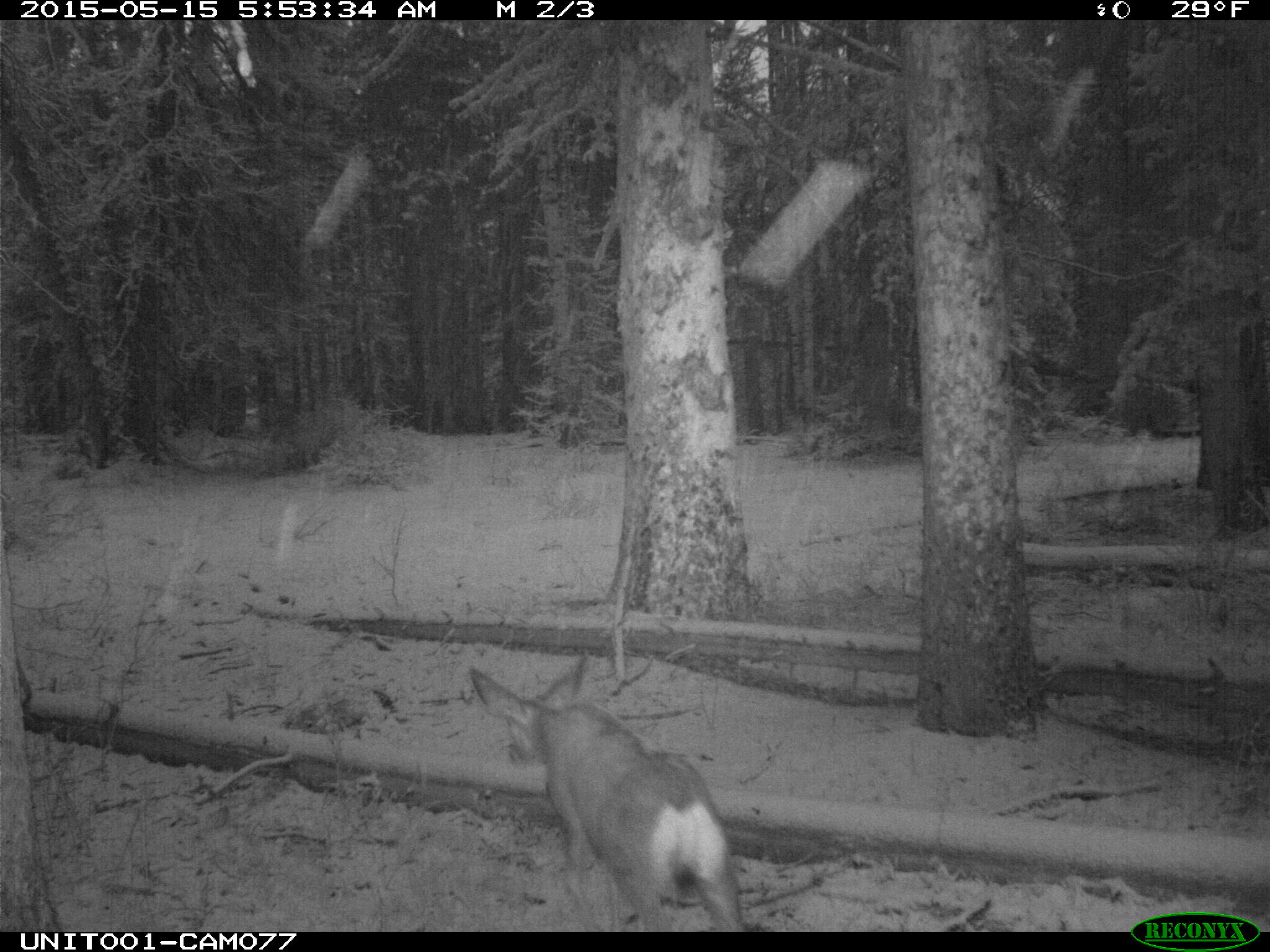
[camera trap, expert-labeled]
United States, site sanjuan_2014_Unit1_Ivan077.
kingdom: Animalia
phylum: Chordata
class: Mammalia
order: Artiodactyla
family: Cervidae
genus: Odocoileus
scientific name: Odocoileus hemionus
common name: mule deer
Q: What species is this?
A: Odocoileus hemionus (mule deer).